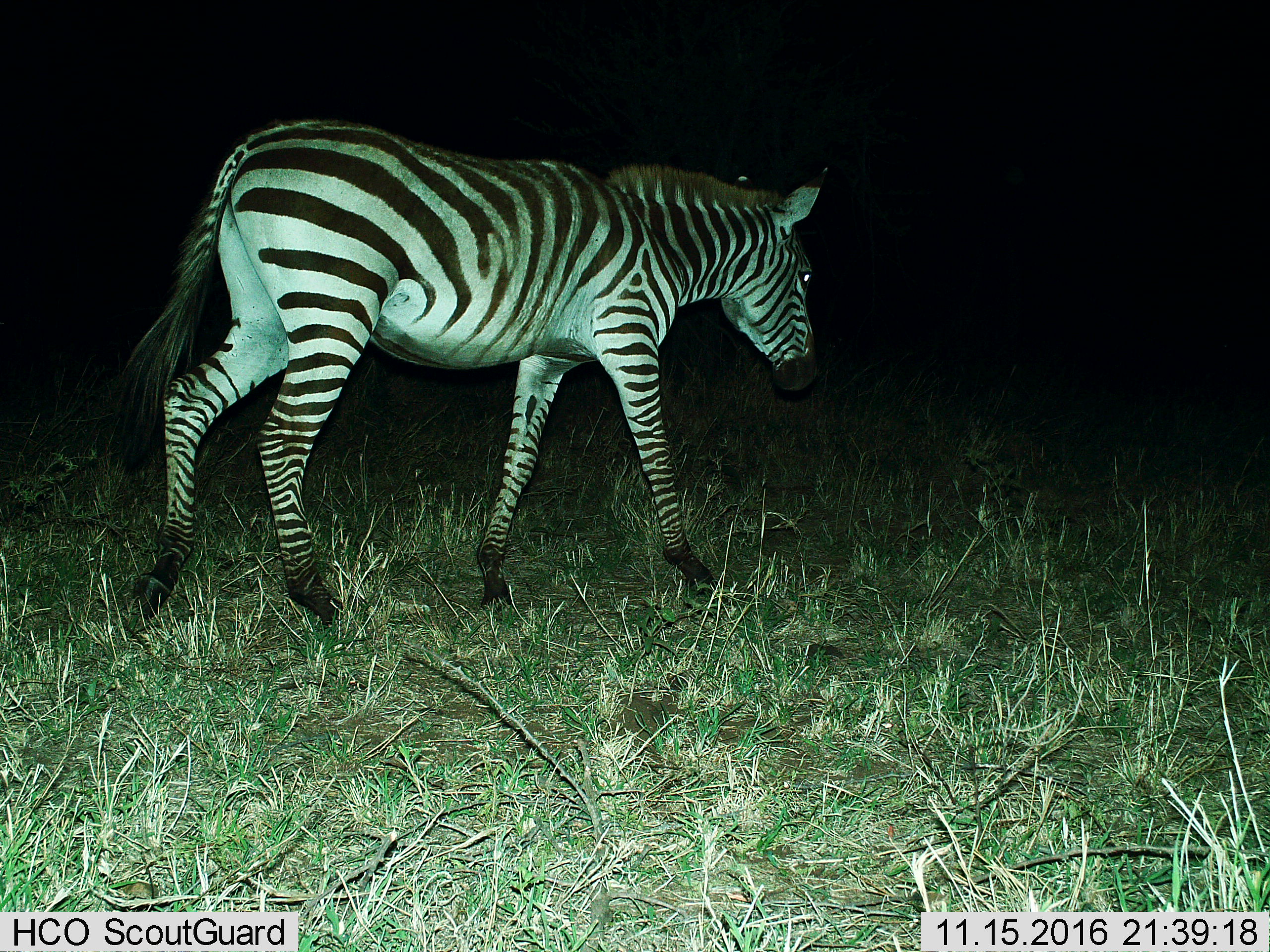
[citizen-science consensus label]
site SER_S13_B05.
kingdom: Animalia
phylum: Chordata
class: Mammalia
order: Perissodactyla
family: Equidae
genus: Equus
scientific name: Equus quagga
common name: plains zebra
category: zebraplains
Zebraplains (plains zebra) (Equus quagga), count 1. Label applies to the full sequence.